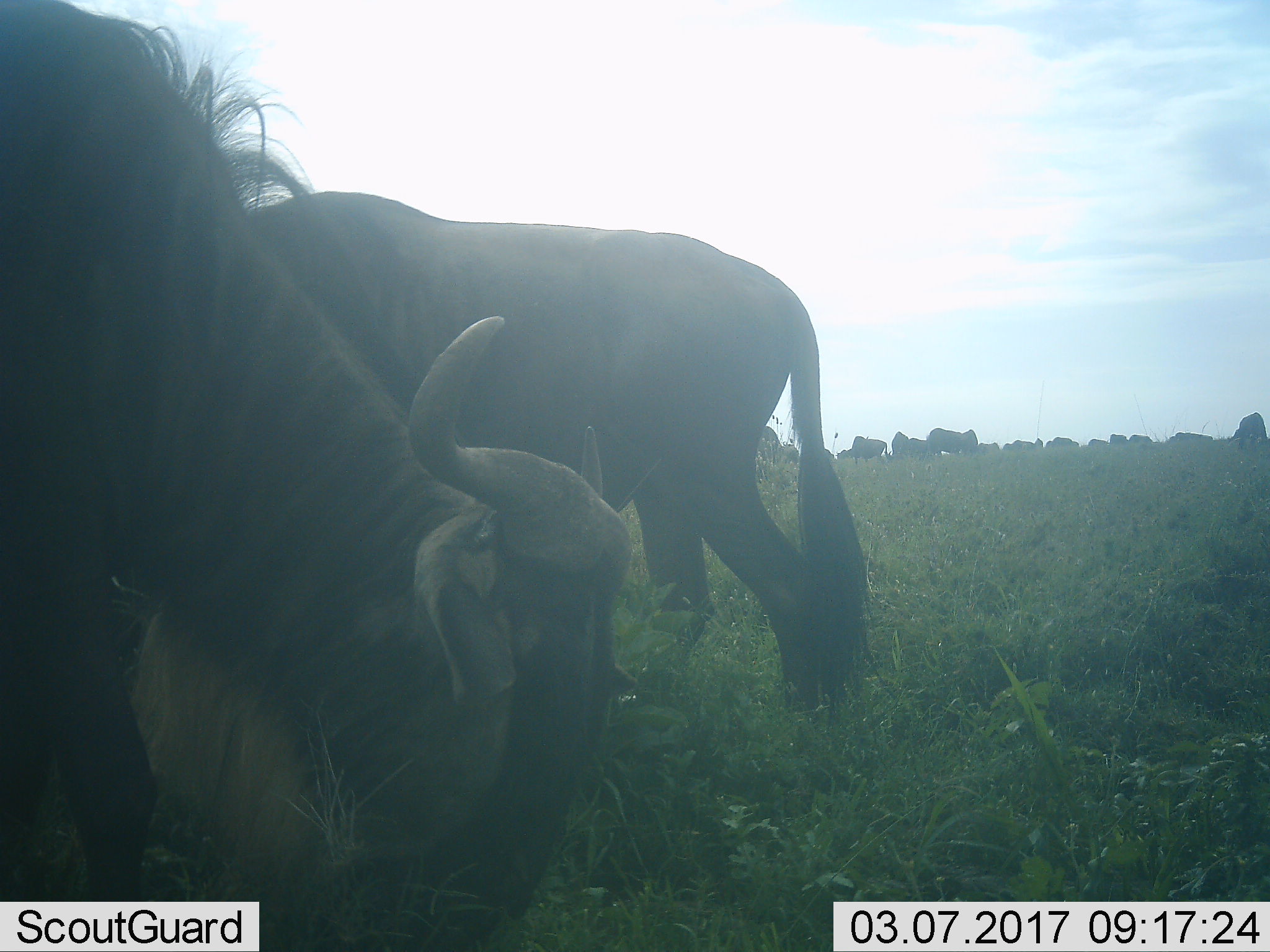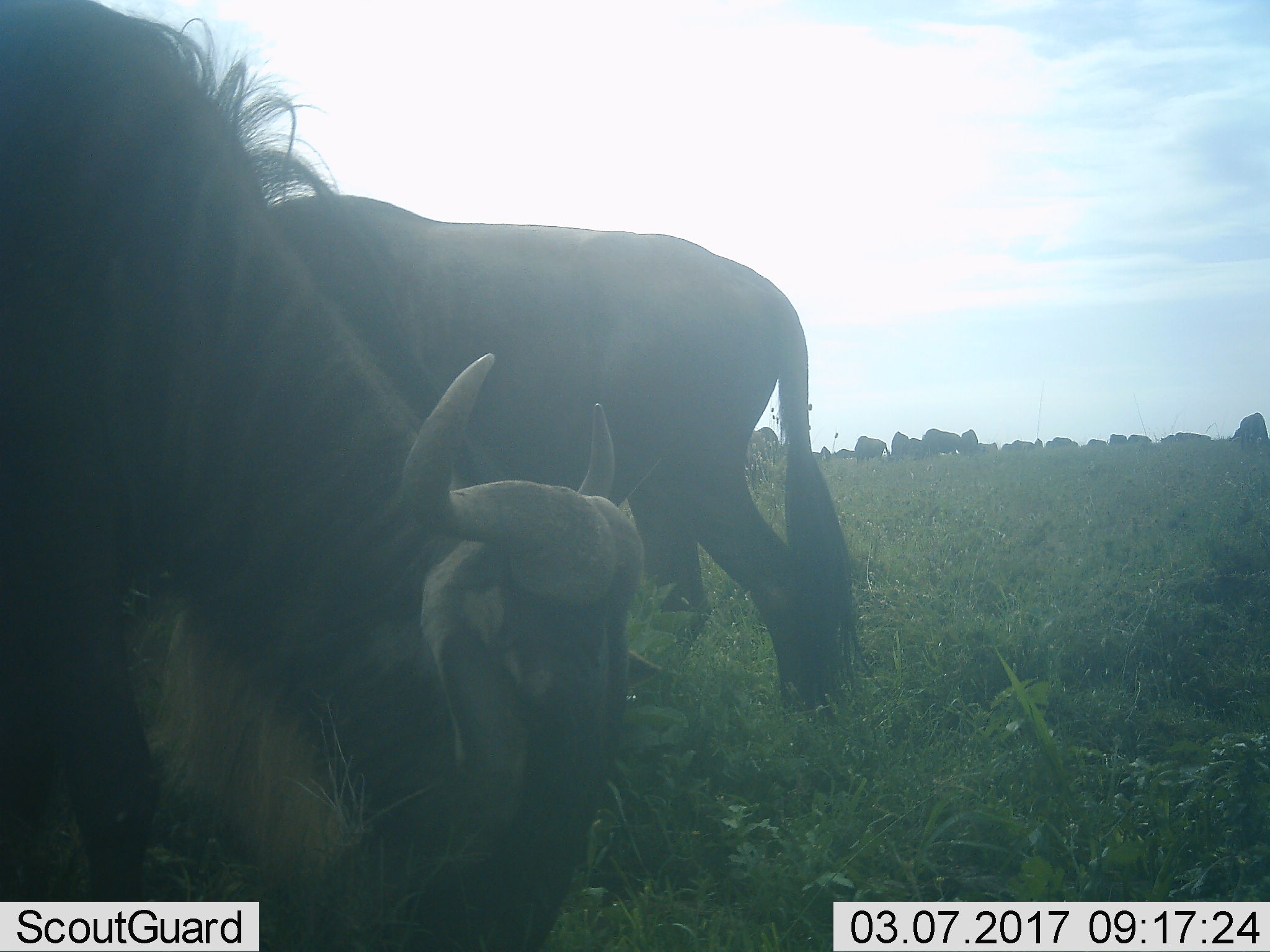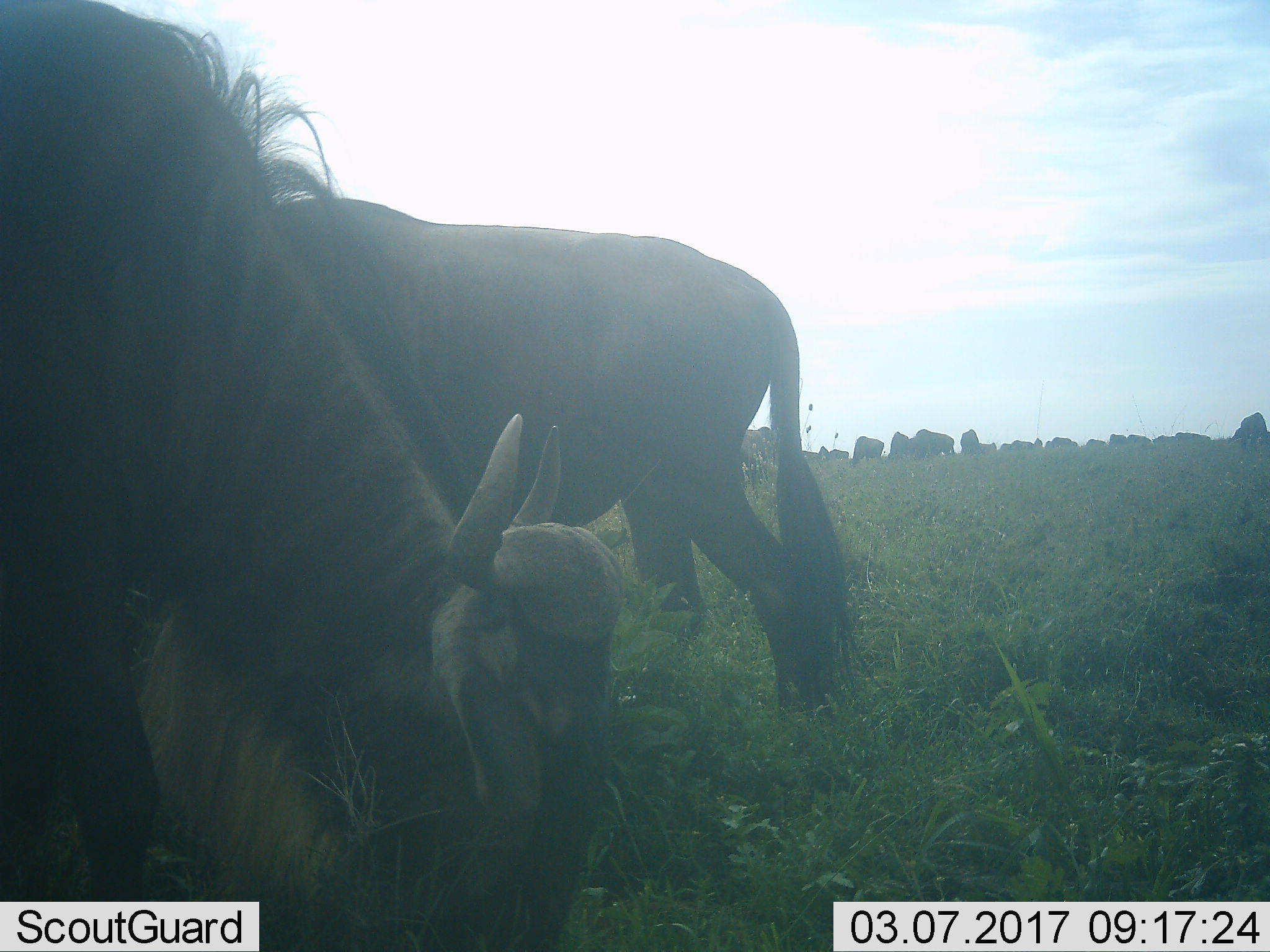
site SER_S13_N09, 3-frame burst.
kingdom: Animalia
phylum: Chordata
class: Mammalia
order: Artiodactyla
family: Bovidae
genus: Connochaetes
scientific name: Connochaetes taurinus taurinus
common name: blue wildebeest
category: wildebeestblue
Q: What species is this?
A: Wildebeestblue (blue wildebeest) (Connochaetes taurinus taurinus).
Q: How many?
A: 11-50.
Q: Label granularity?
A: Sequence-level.